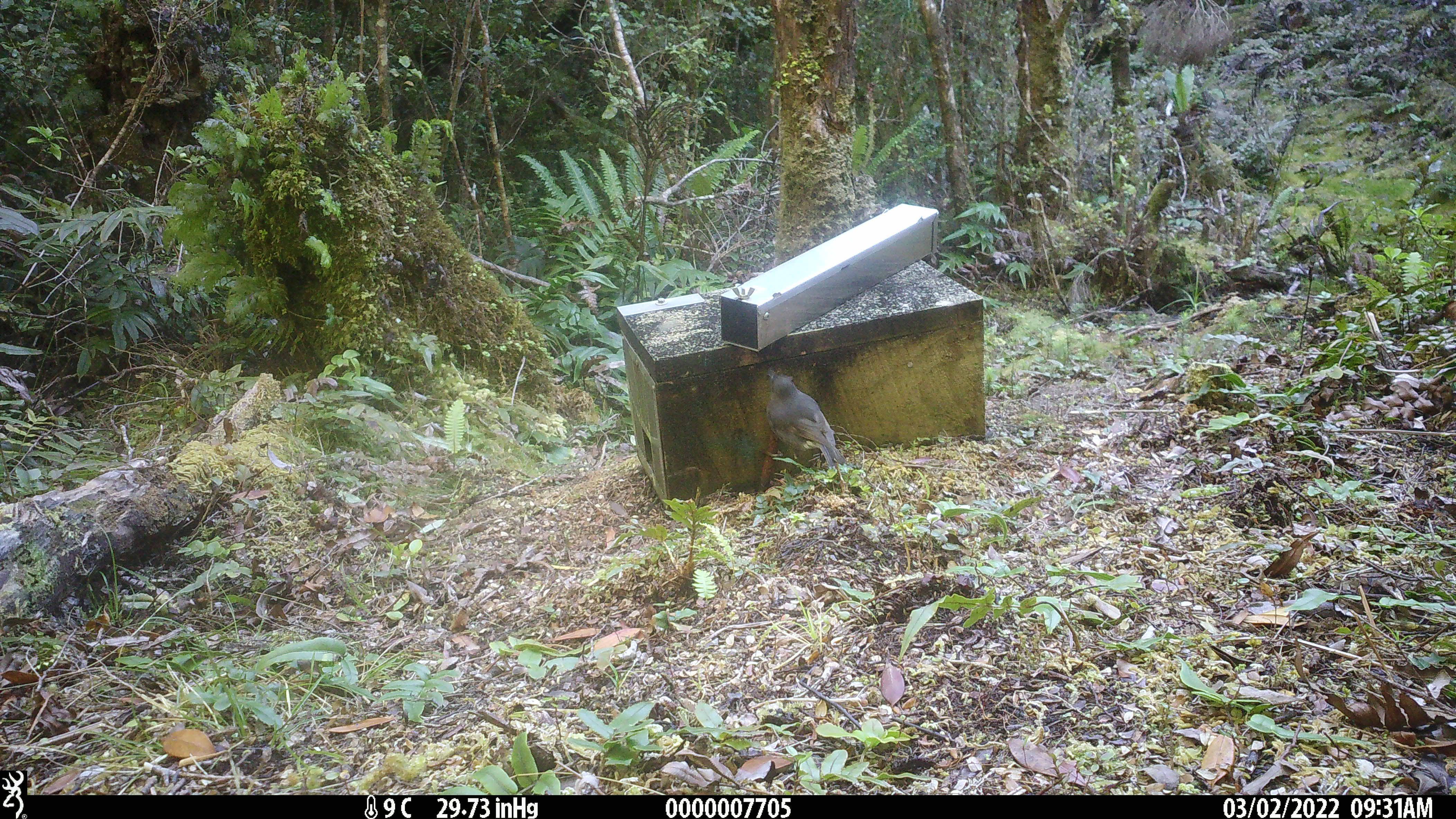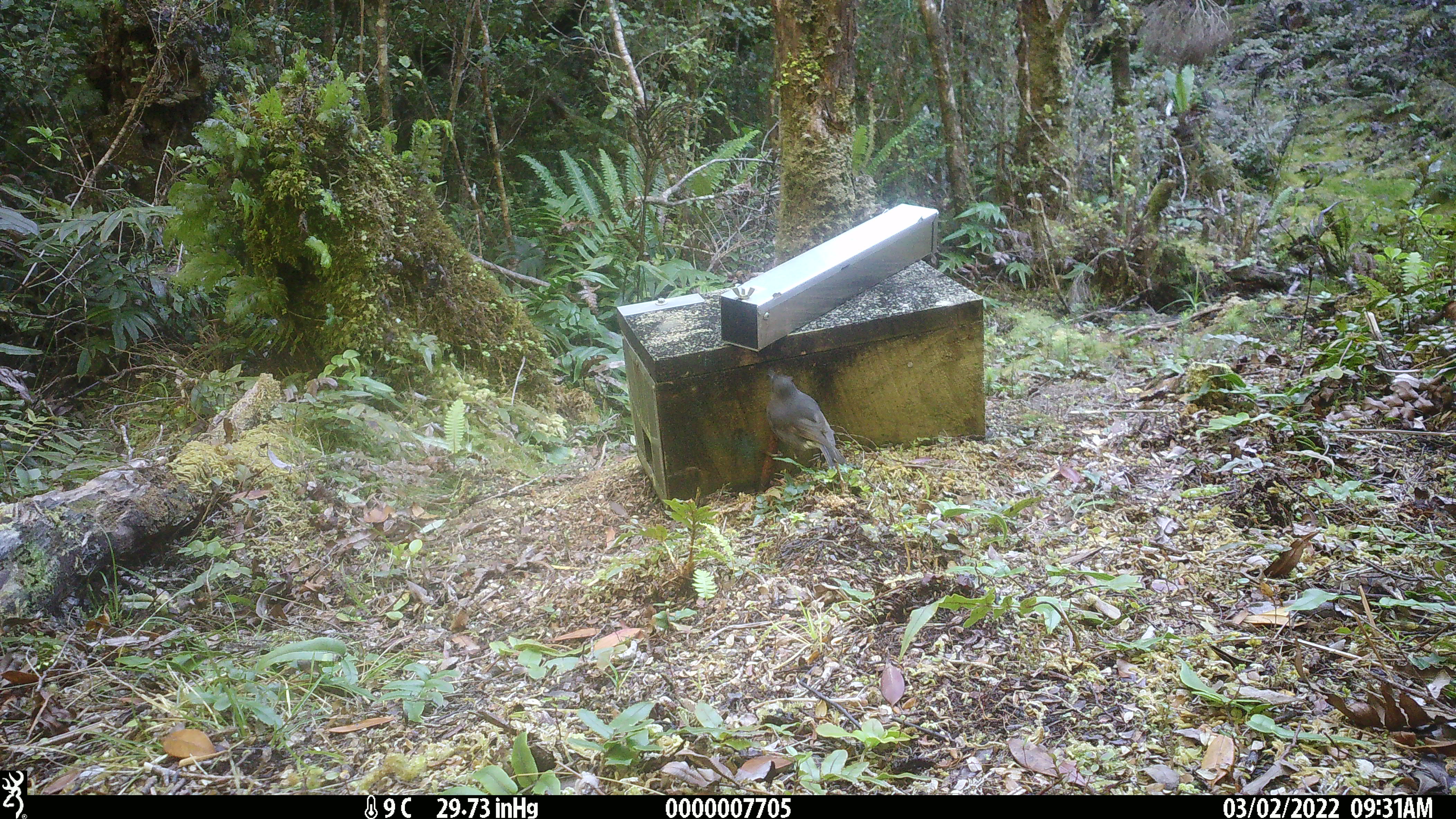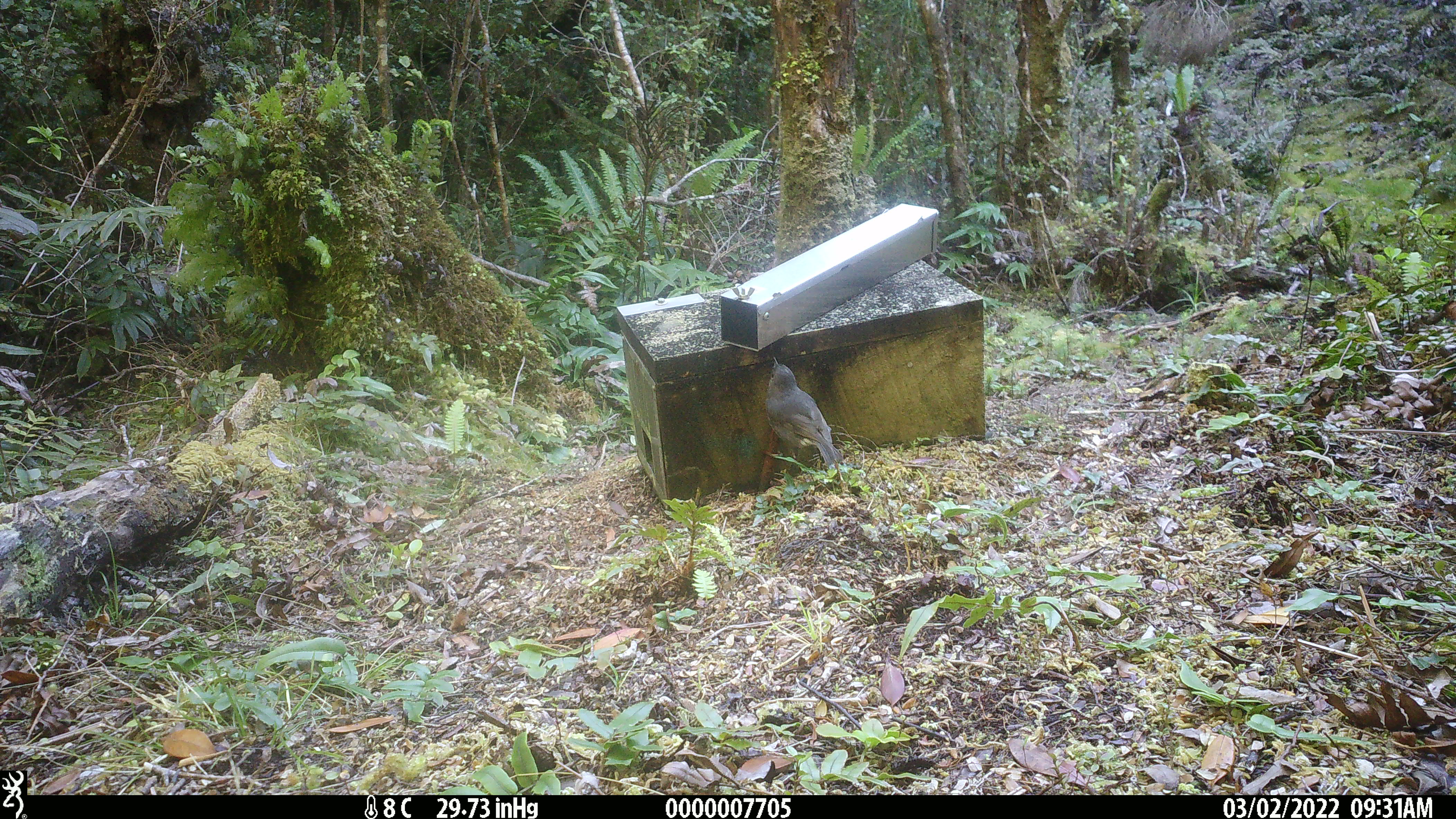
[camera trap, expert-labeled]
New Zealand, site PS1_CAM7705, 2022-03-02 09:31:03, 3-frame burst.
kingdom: Animalia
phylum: Chordata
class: Aves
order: Passeriformes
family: Petroicidae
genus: Petroica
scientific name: Petroica australis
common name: new zealand robin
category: robin